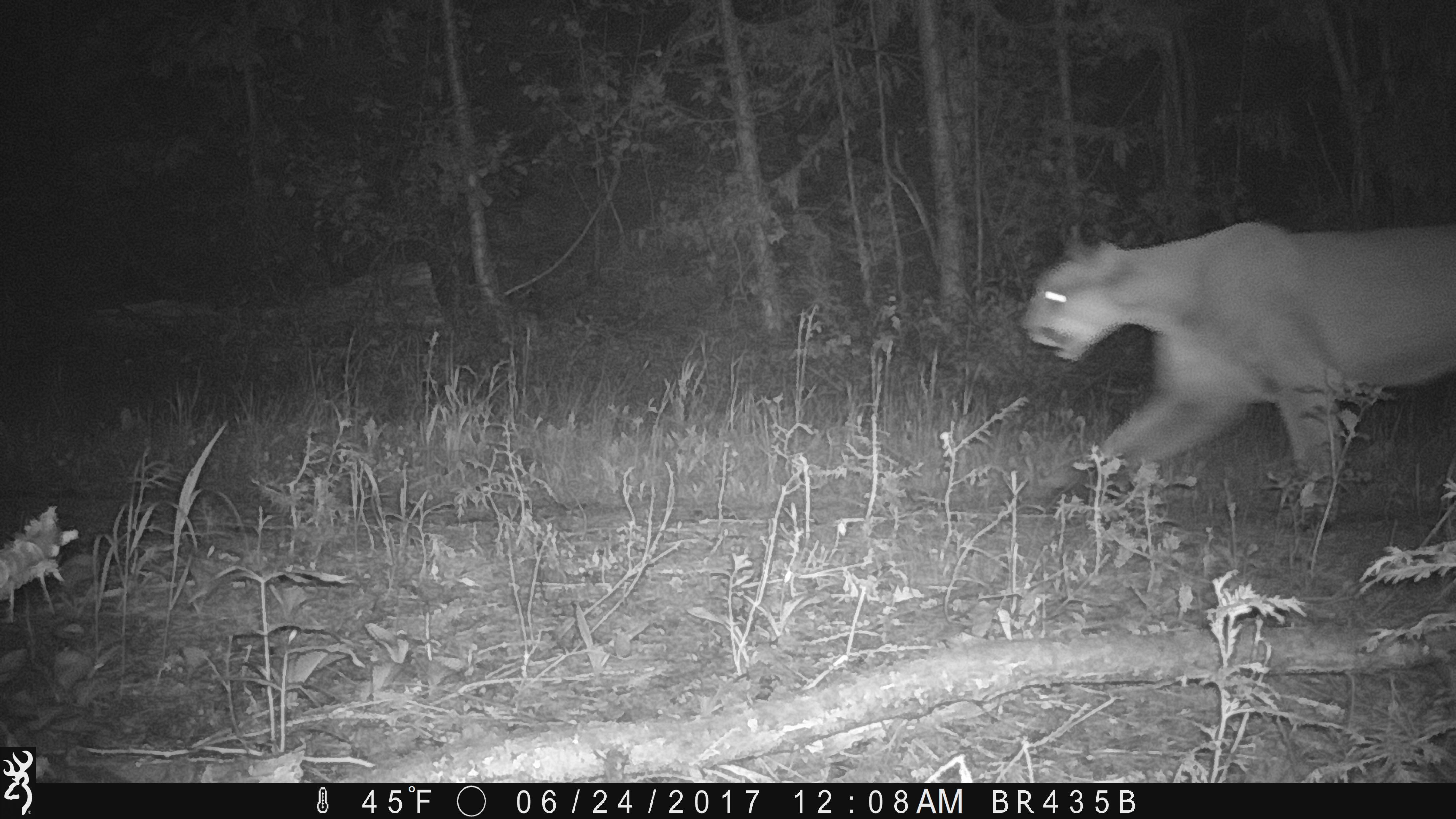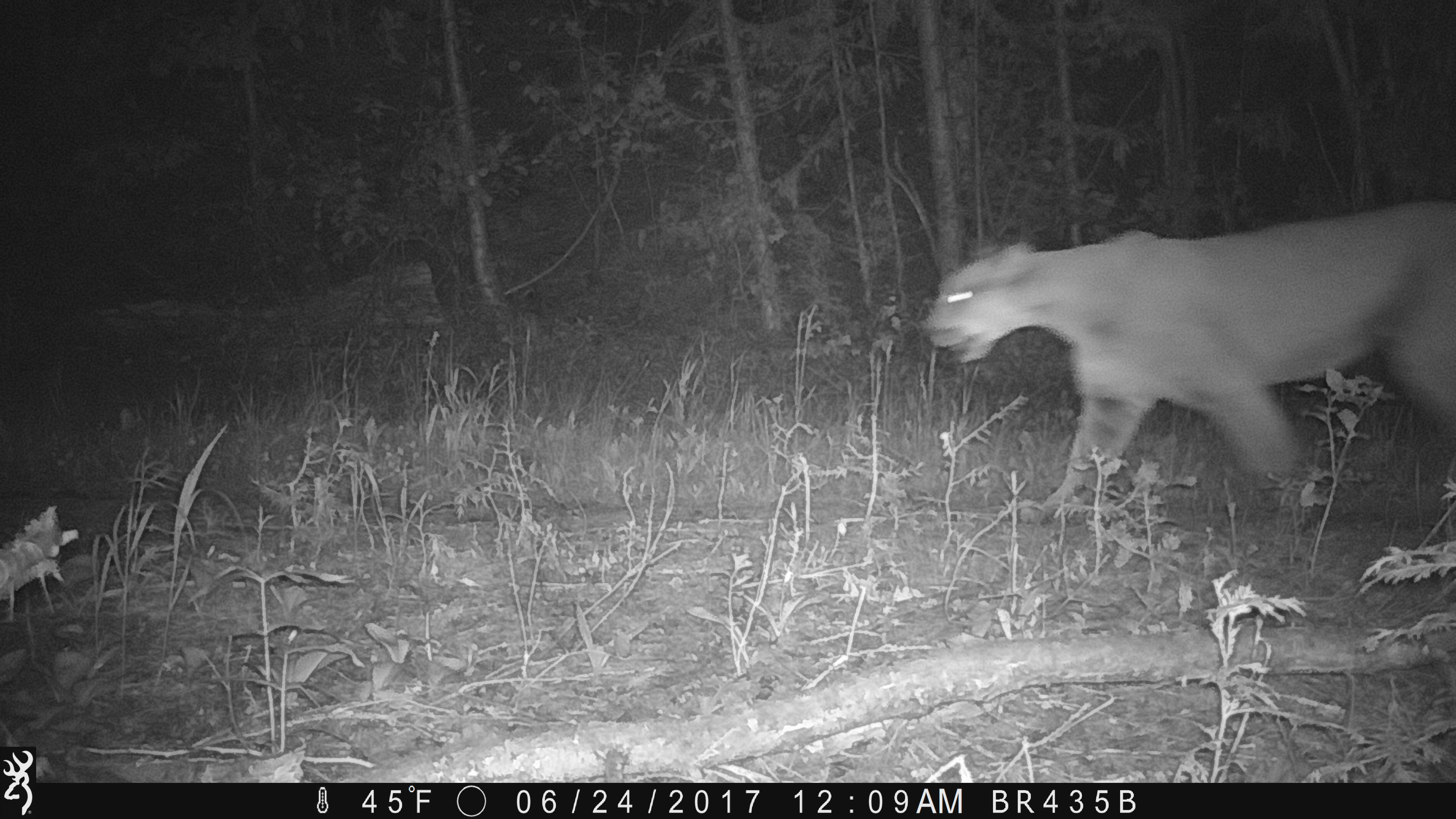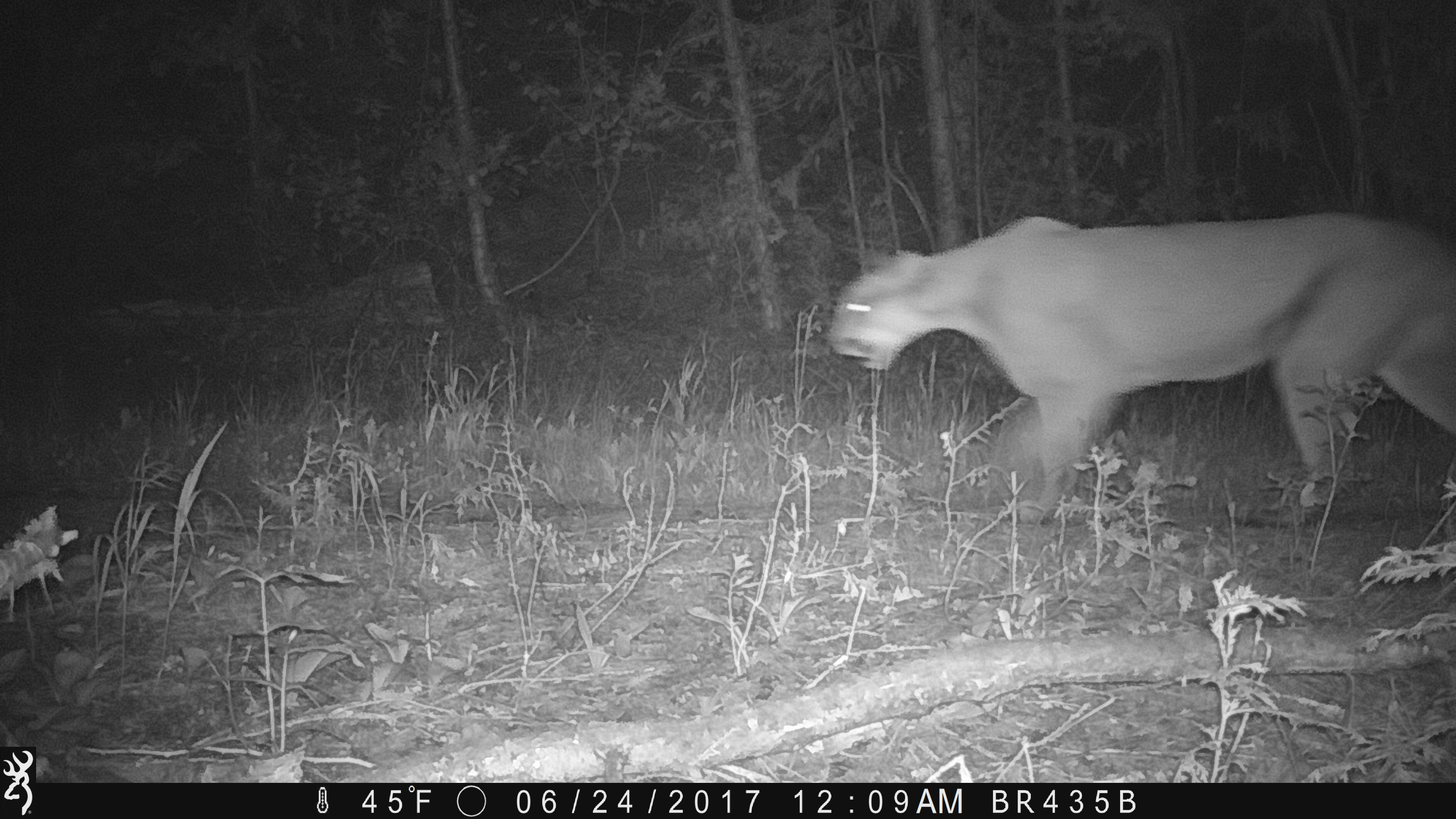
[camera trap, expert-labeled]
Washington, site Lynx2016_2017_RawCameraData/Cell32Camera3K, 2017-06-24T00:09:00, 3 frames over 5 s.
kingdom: Animalia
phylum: Chordata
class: Mammalia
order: Carnivora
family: Felidae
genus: Puma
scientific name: Puma concolor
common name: mountain lion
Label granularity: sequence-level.